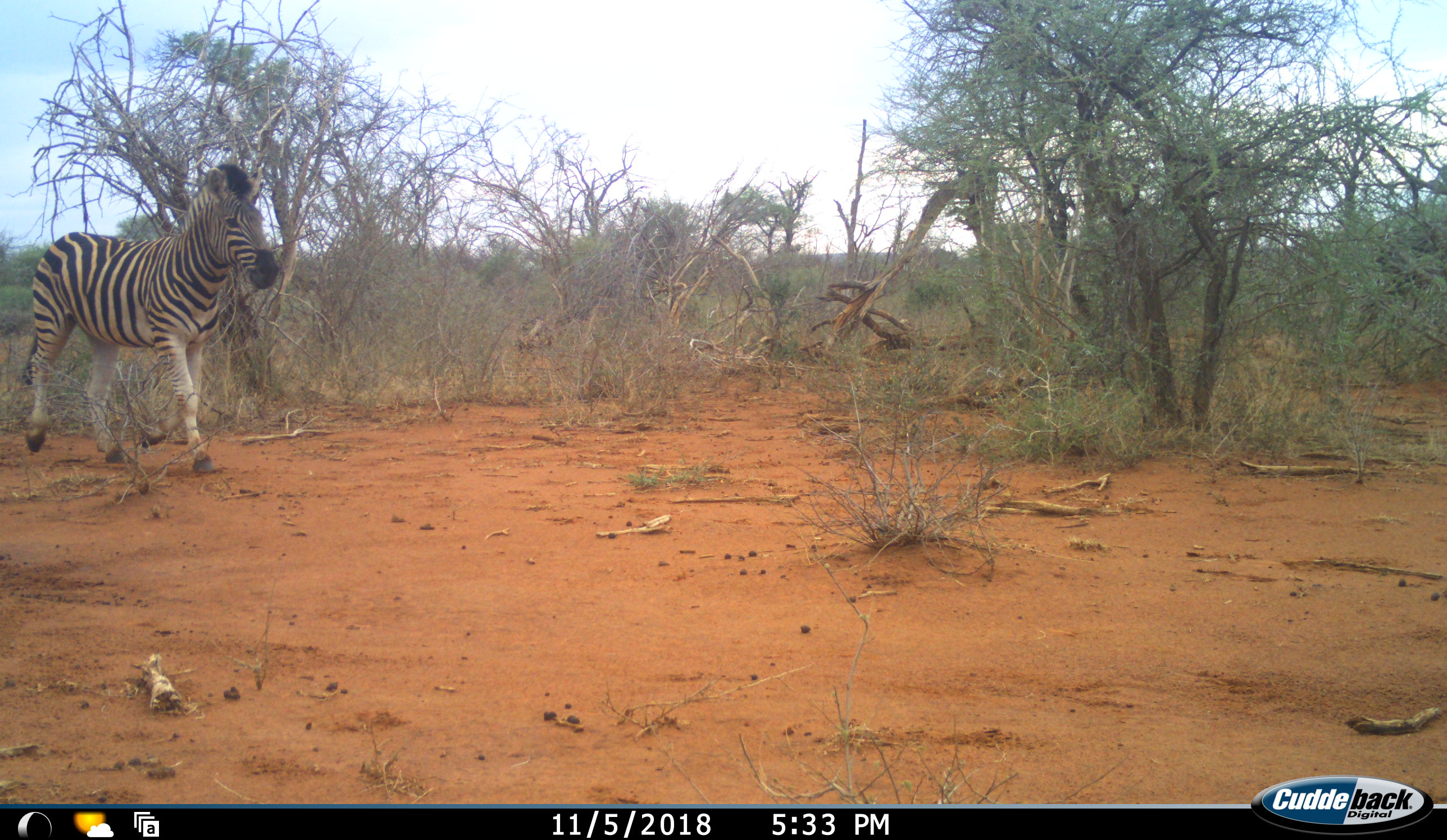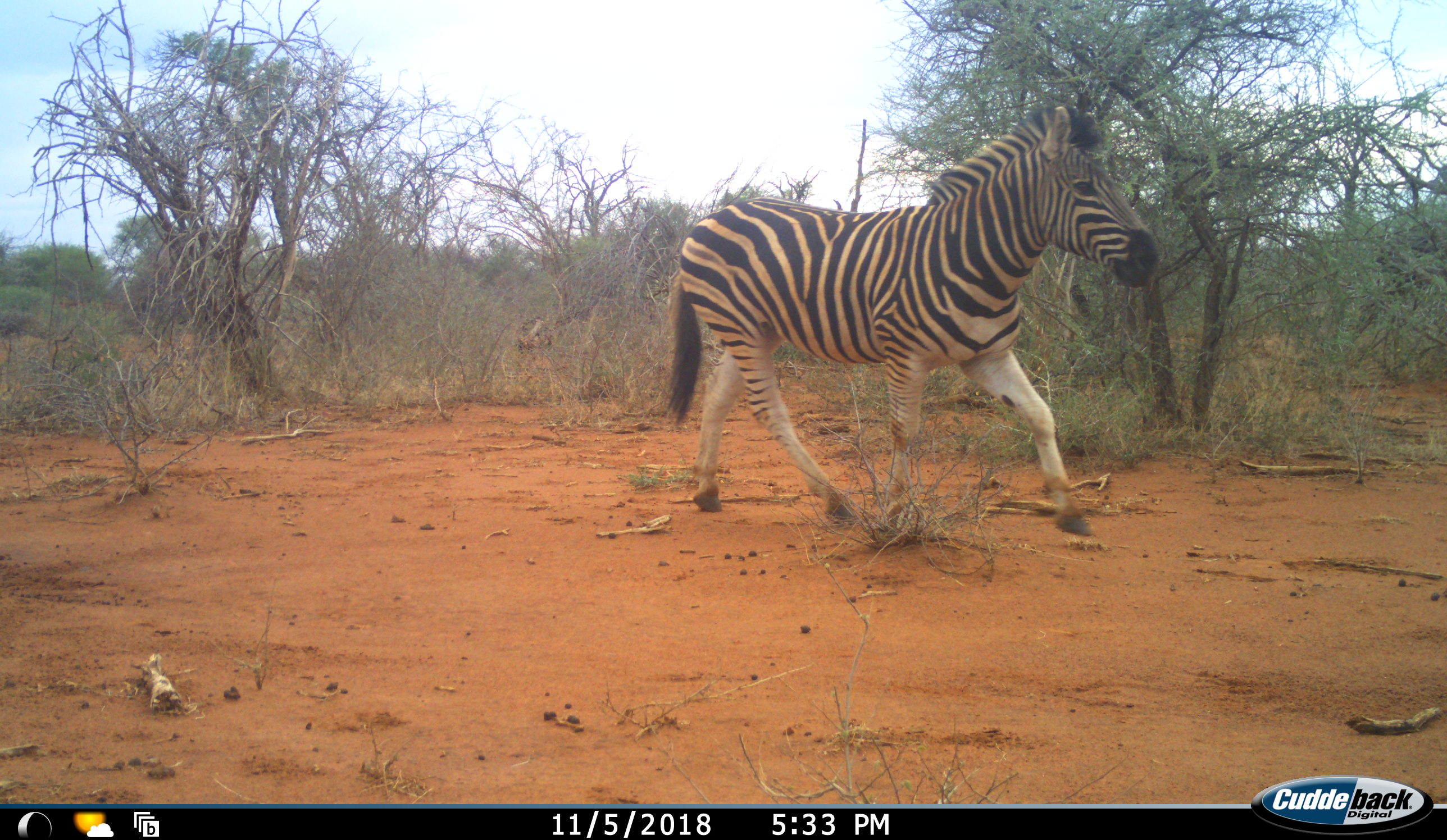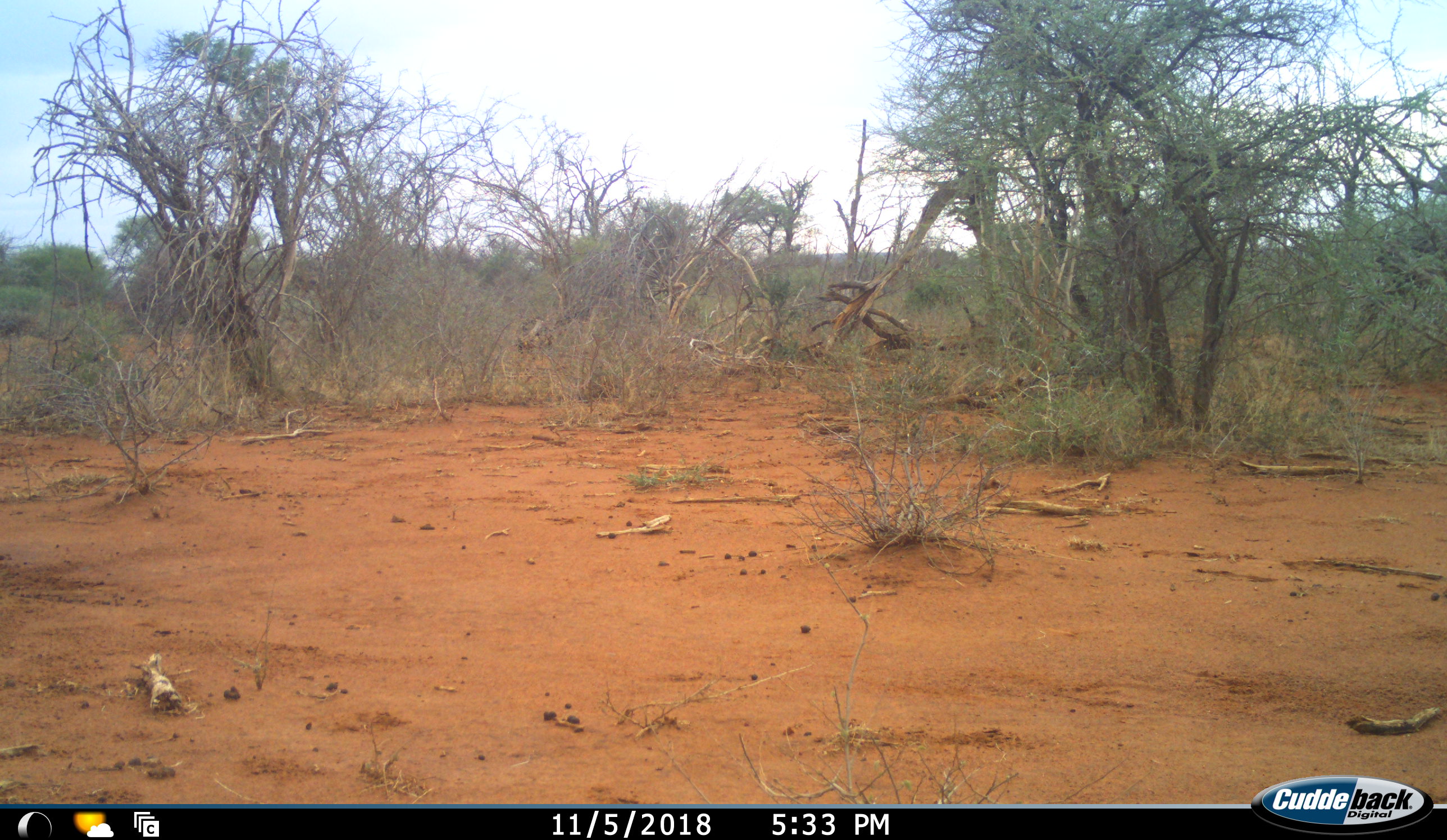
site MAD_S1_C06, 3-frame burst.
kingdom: Animalia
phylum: Chordata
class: Mammalia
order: Perissodactyla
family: Equidae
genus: Equus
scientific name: Equus quagga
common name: plains zebra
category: zebraplains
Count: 1.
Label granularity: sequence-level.